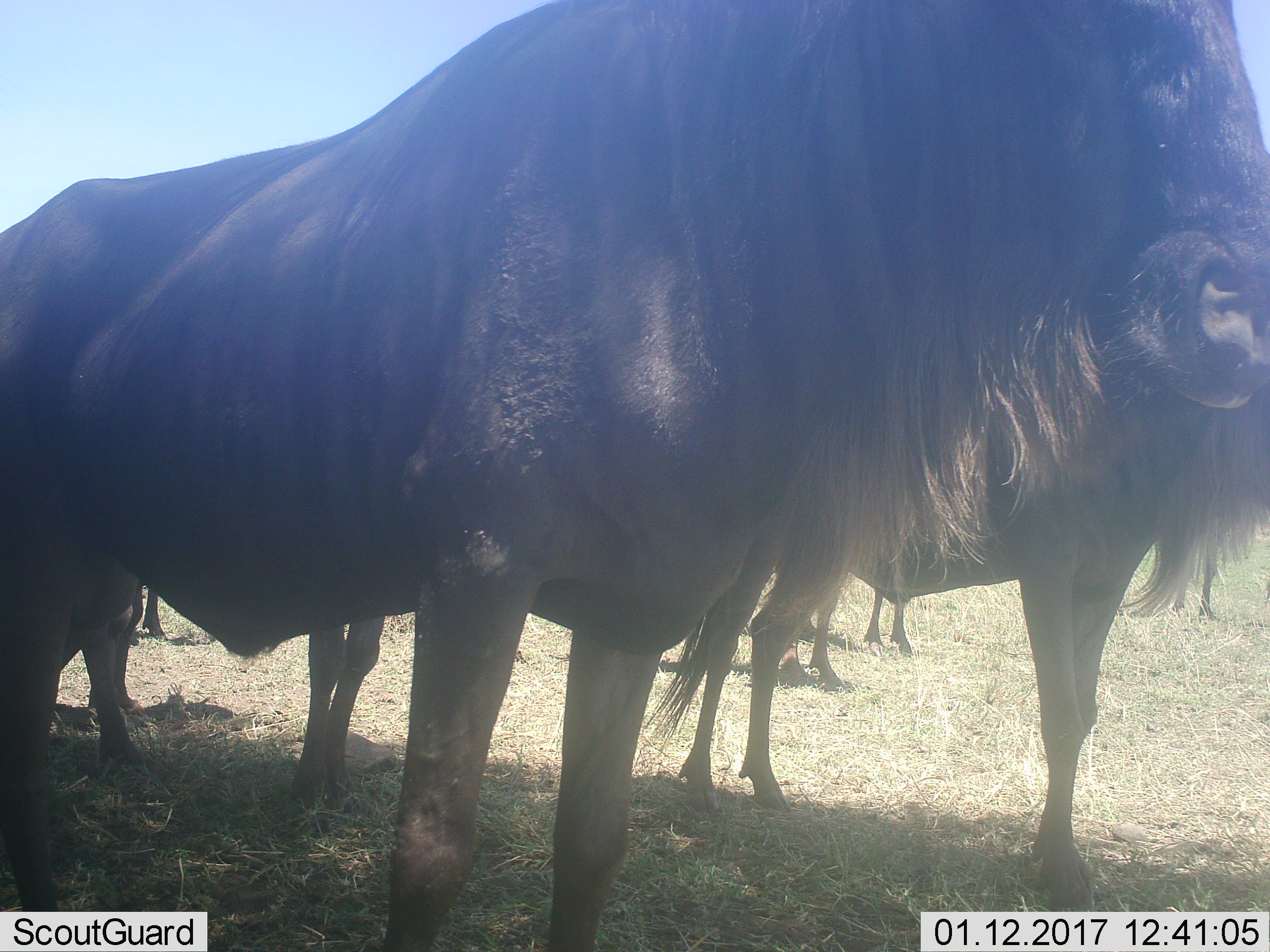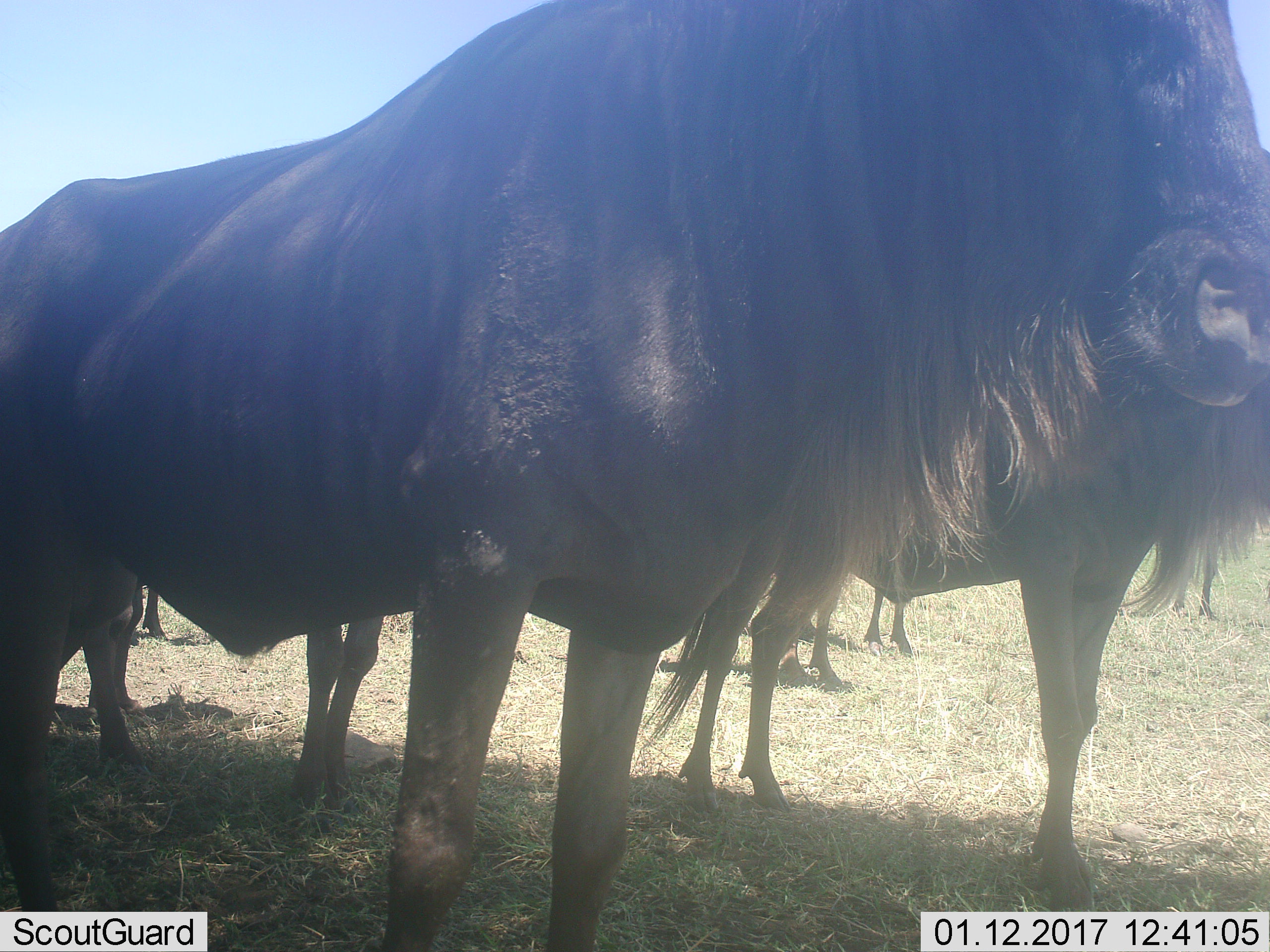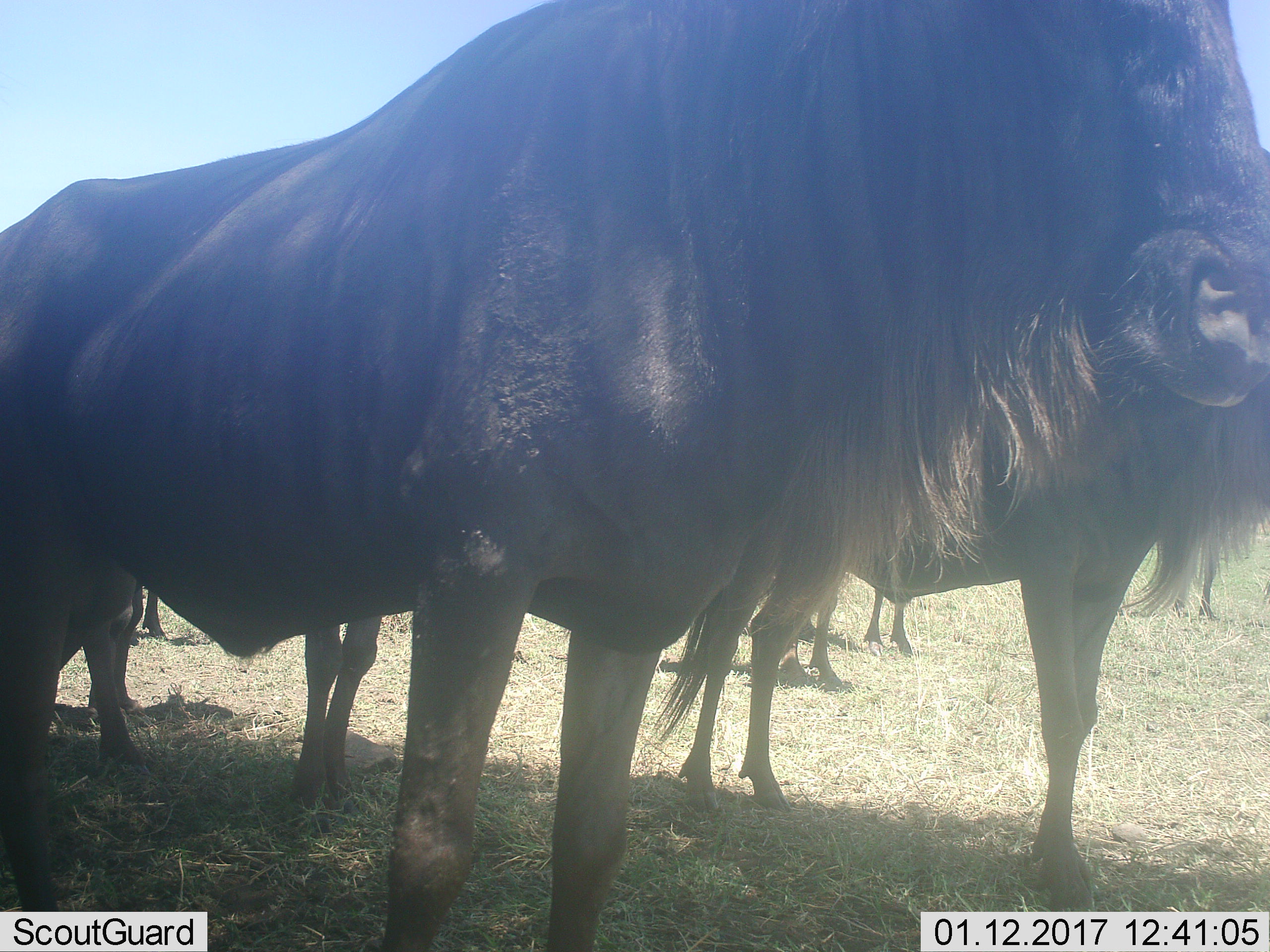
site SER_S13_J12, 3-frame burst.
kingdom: Animalia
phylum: Chordata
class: Mammalia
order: Artiodactyla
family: Bovidae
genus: Connochaetes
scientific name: Connochaetes taurinus taurinus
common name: blue wildebeest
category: wildebeestblue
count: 6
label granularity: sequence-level